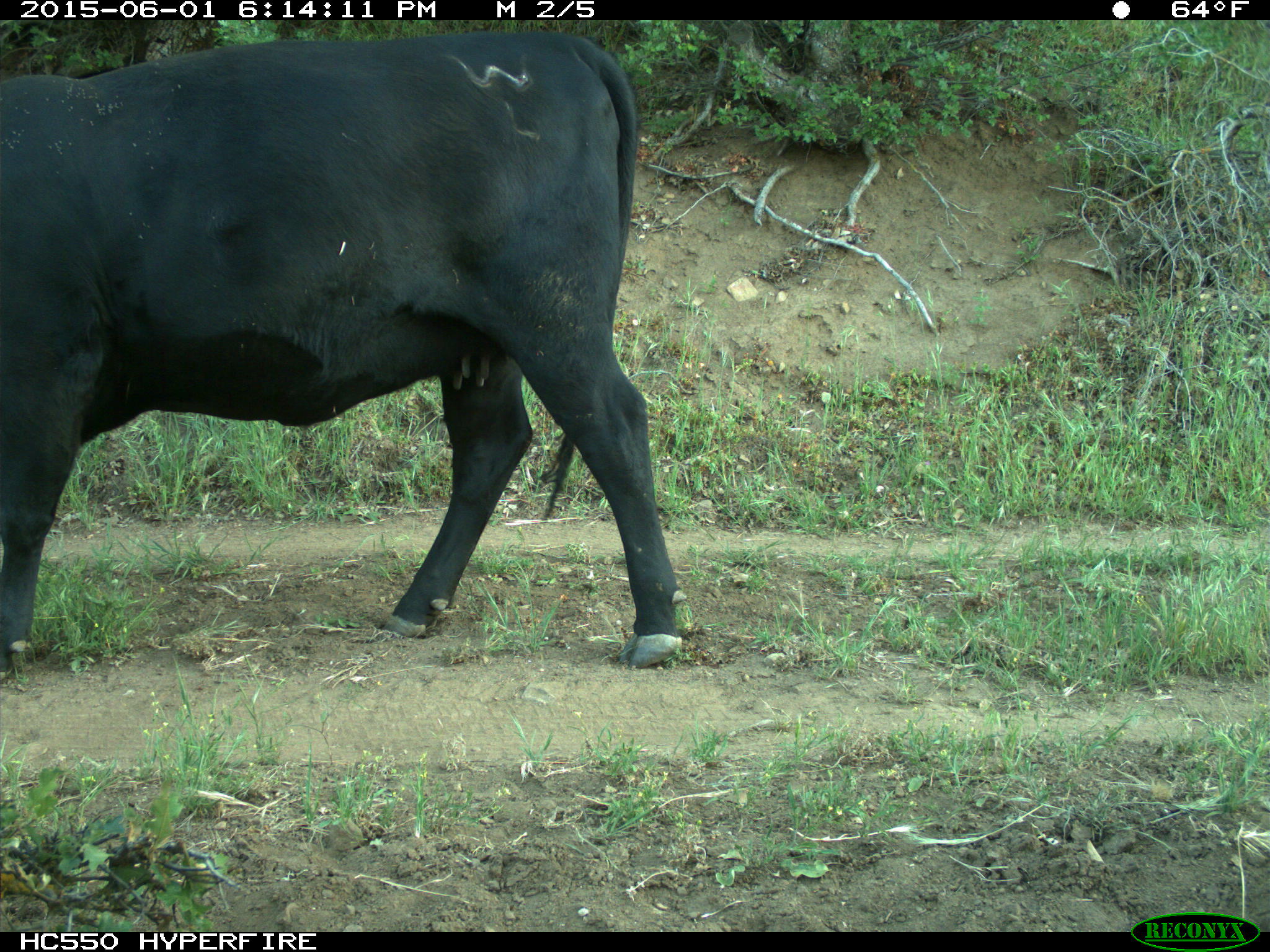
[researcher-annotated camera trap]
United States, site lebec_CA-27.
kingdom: Animalia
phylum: Chordata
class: Mammalia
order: Artiodactyla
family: Bovidae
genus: Bos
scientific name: Bos taurus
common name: domestic cow